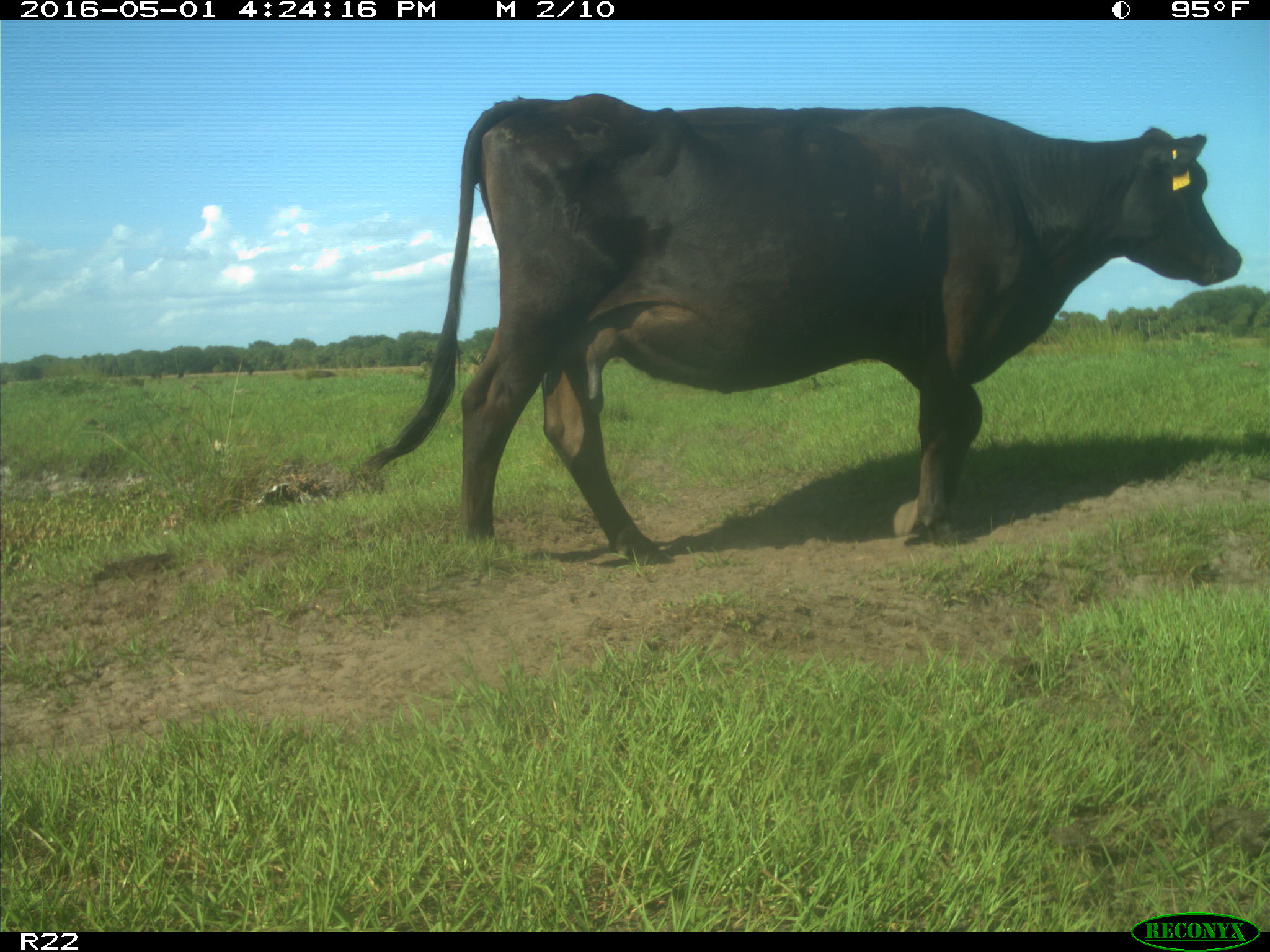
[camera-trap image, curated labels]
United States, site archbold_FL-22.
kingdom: Animalia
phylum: Chordata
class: Mammalia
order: Artiodactyla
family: Bovidae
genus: Bos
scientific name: Bos taurus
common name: domestic cow